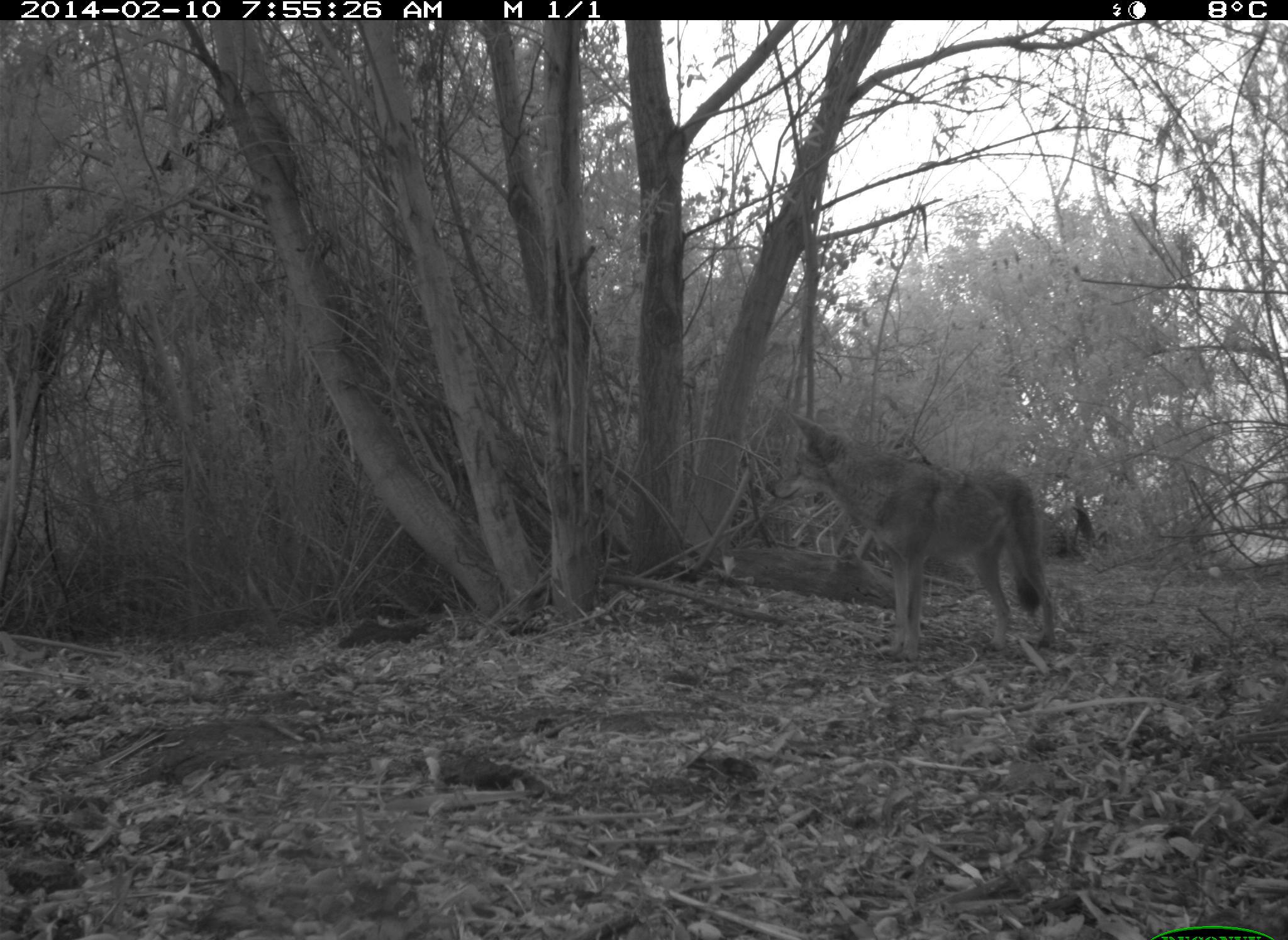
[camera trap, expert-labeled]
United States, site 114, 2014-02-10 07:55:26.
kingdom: Animalia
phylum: Chordata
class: Mammalia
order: Carnivora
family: Canidae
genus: Canis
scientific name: Canis latrans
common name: coyote